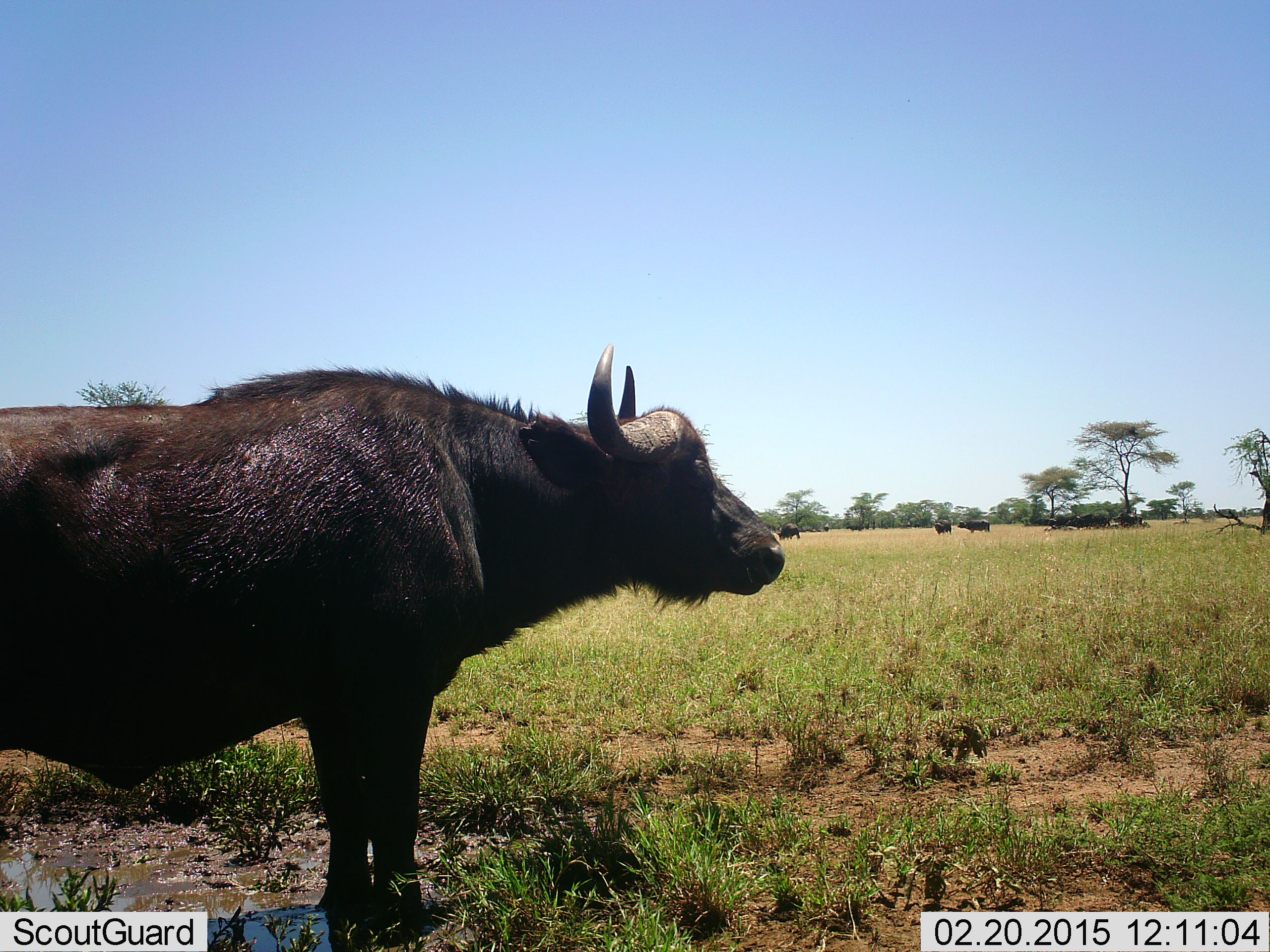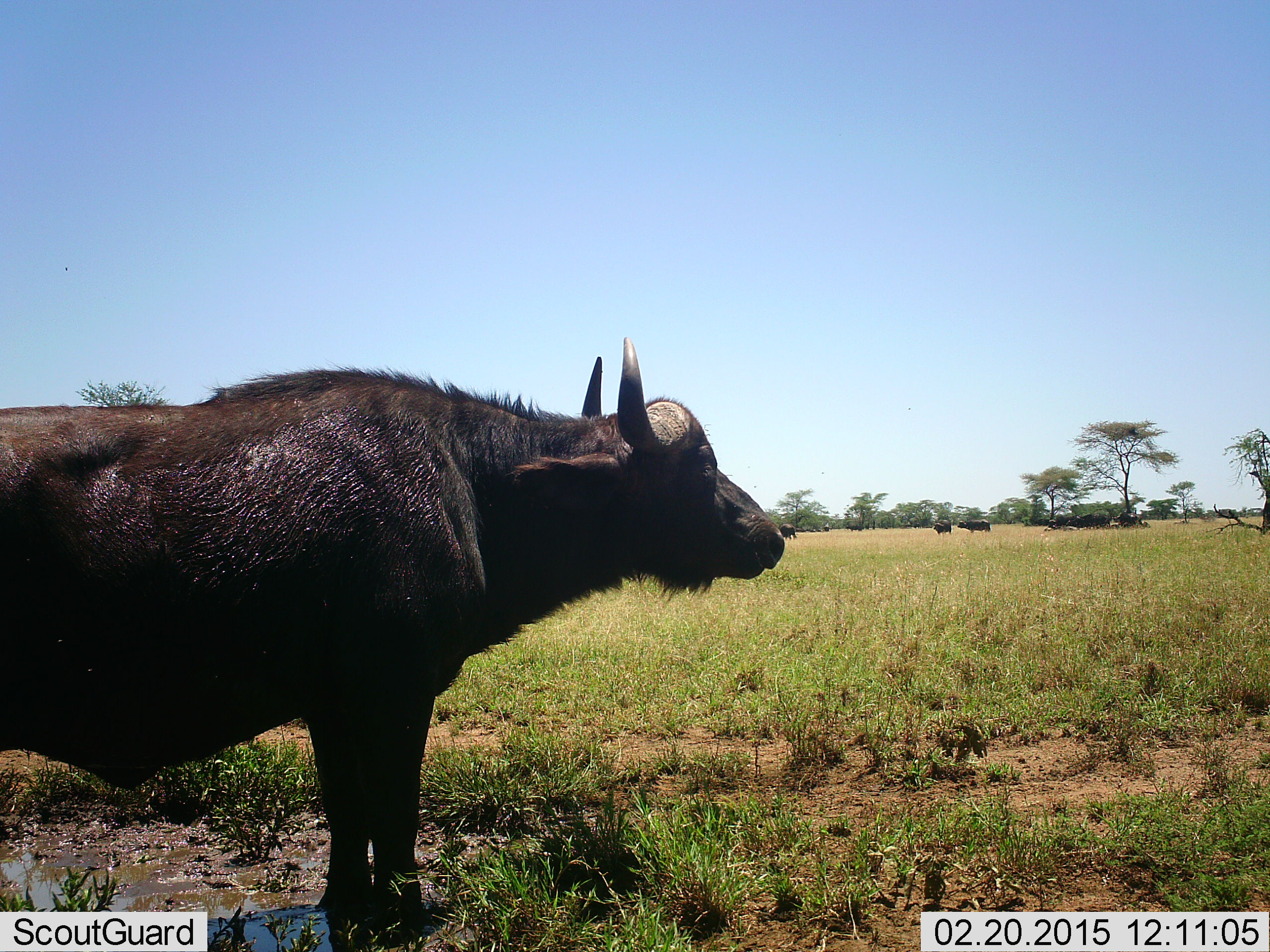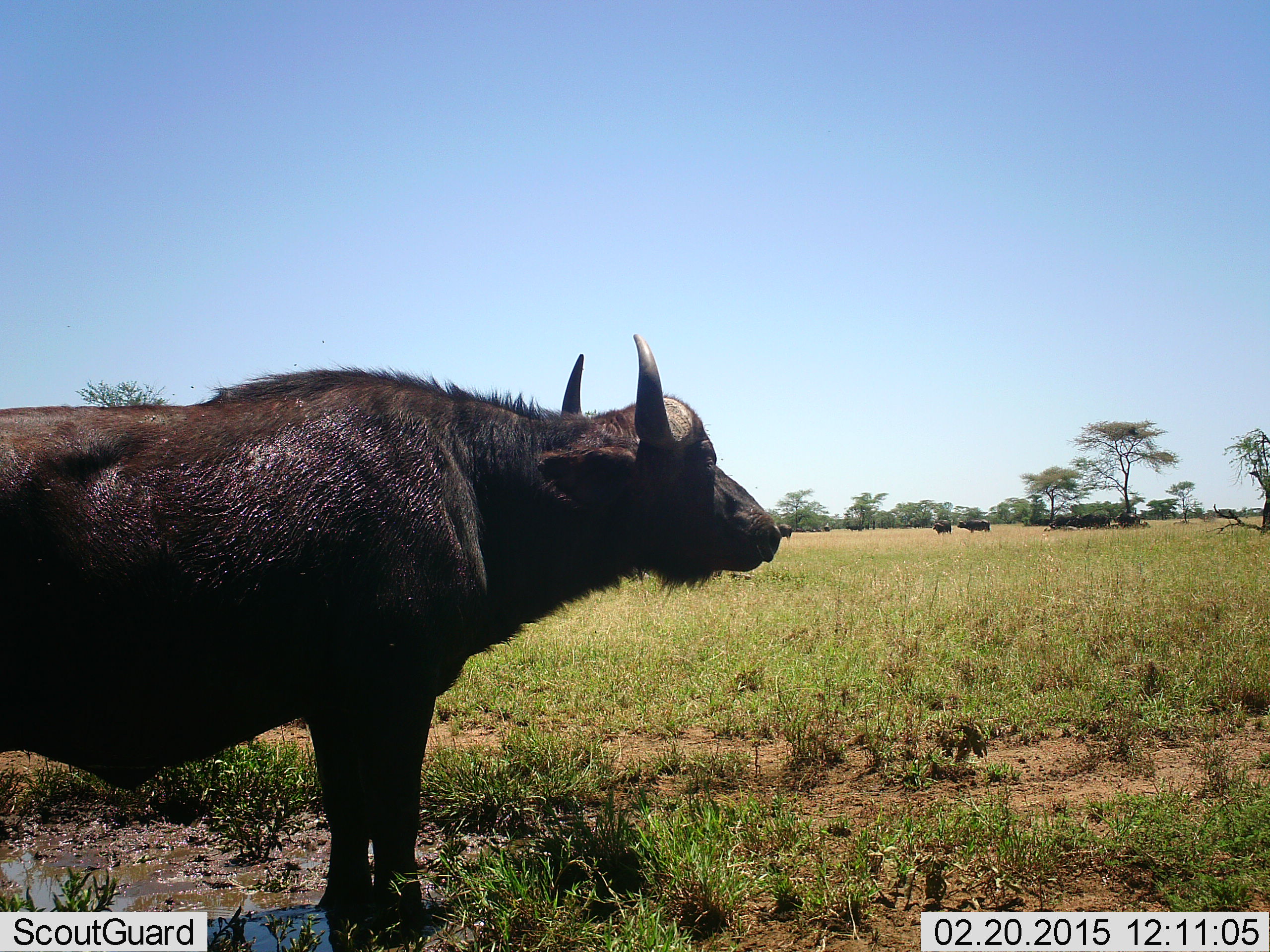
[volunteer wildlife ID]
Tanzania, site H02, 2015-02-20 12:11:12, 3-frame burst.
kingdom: Animalia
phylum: Chordata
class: Mammalia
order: Artiodactyla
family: Bovidae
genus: Syncerus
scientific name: Syncerus caffer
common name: cape buffalo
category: buffalo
Buffalo (cape buffalo) (Syncerus caffer), count 9. Behavior (volunteer vote fractions): standing 90%, resting 20%, moving 40%, interacting 0%. Young present (vote fraction): 0%. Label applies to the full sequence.